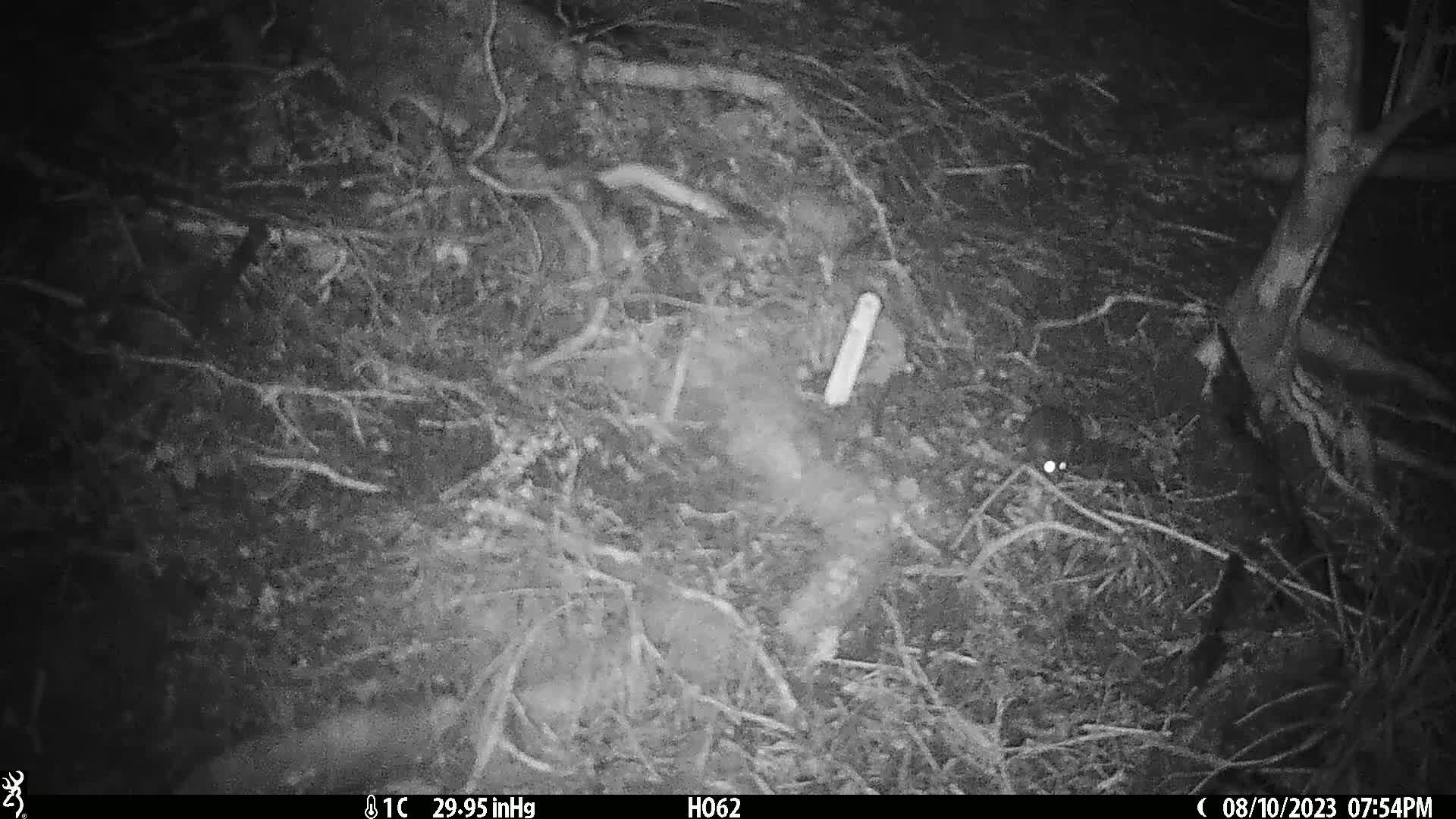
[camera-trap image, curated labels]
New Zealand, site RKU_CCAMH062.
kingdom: Animalia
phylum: Chordata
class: Mammalia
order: Rodentia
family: Muridae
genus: Rattus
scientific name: Rattus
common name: rat